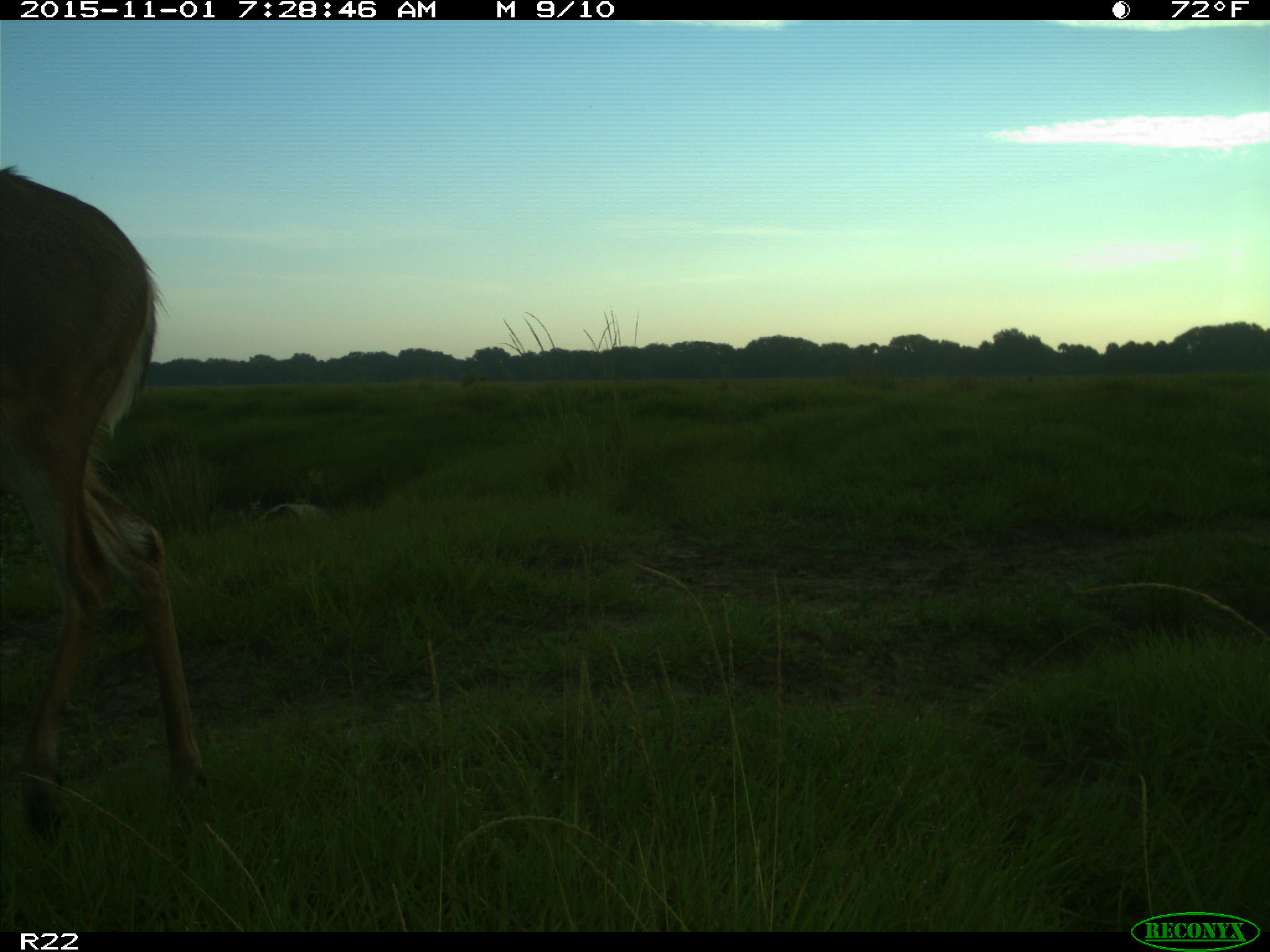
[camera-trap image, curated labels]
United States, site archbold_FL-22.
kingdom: Animalia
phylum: Chordata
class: Mammalia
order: Artiodactyla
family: Cervidae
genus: Odocoileus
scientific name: Odocoileus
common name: deer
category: unidentified deer